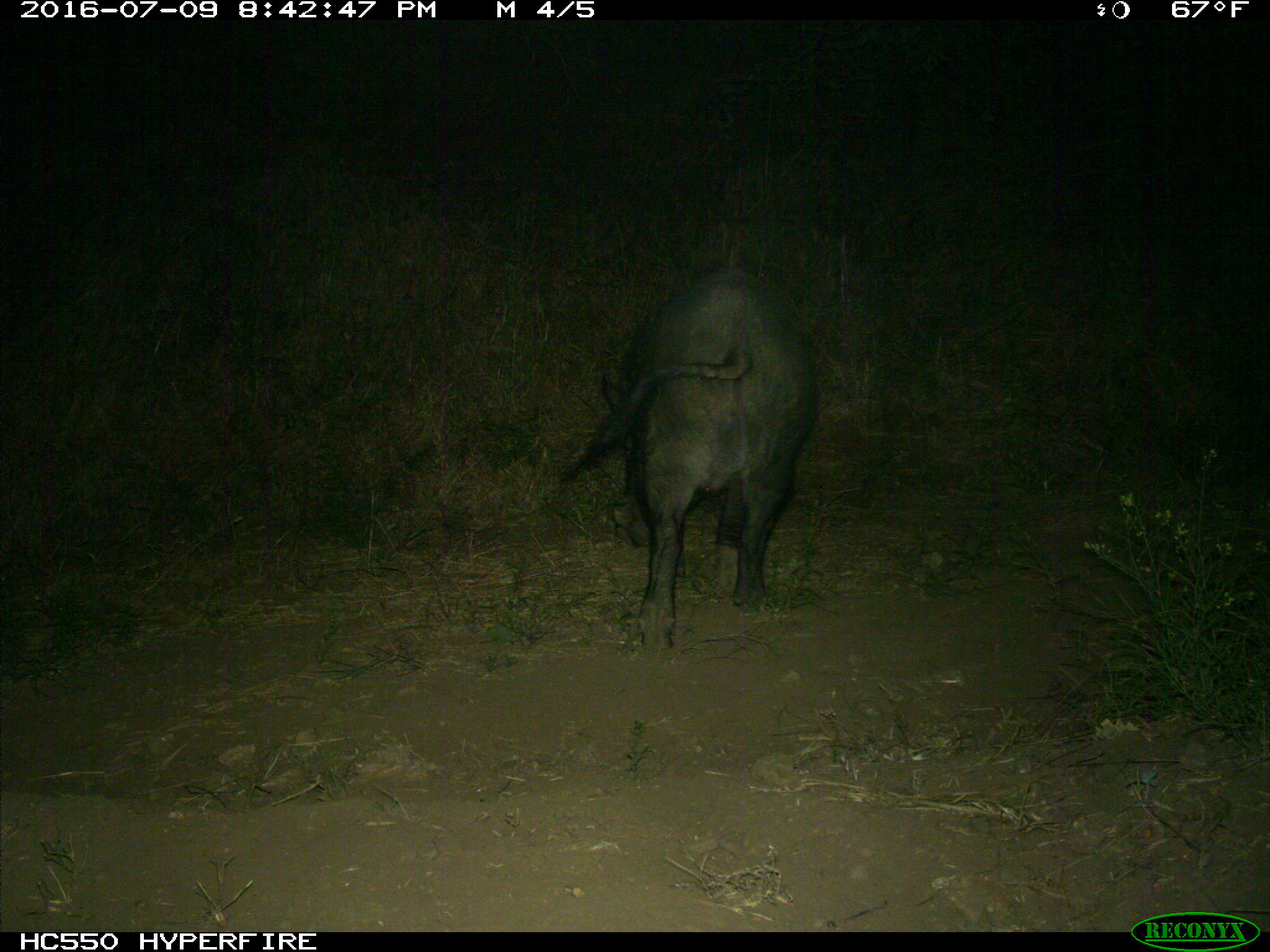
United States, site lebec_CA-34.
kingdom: Animalia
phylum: Chordata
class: Mammalia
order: Artiodactyla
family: Suidae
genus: Sus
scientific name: Sus scrofa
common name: wild boar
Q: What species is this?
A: Sus scrofa (wild boar).